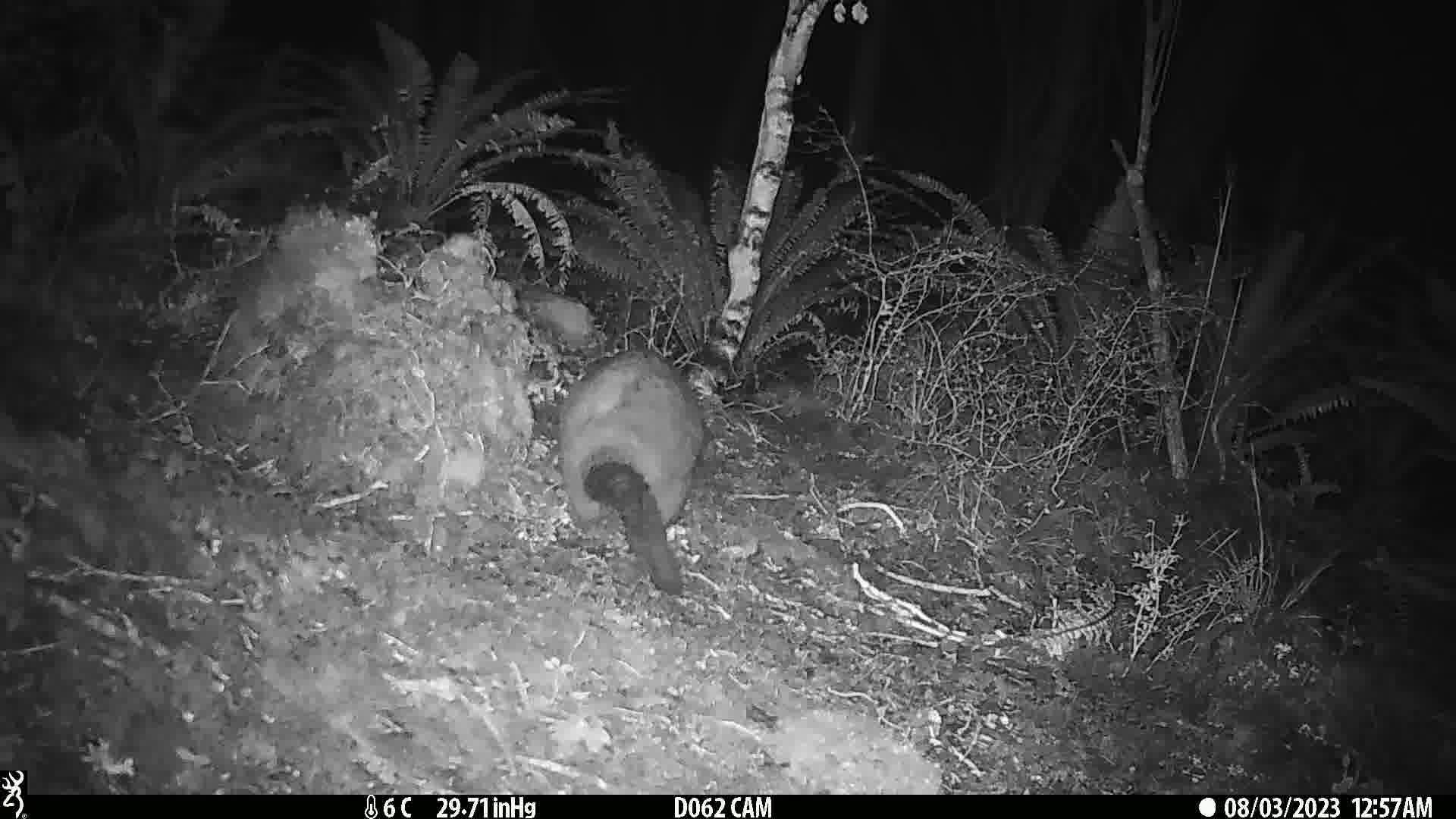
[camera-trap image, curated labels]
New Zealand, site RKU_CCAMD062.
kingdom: Animalia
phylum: Chordata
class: Mammalia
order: Diprotodontia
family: Phalangeridae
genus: Trichosurus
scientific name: Trichosurus vulpecula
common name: common brushtail possum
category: possum